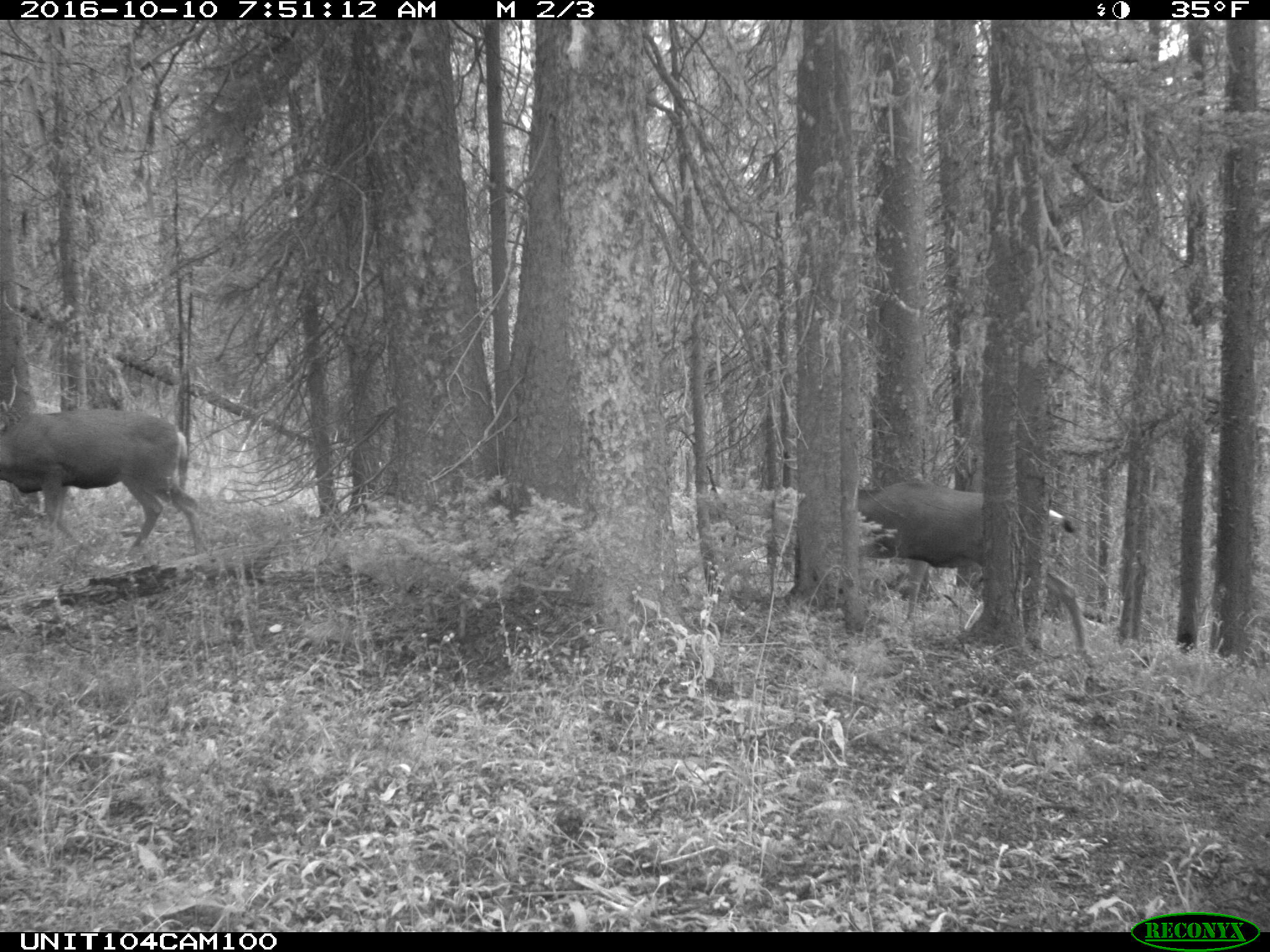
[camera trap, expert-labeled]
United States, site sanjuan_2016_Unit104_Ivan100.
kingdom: Animalia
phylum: Chordata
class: Mammalia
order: Artiodactyla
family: Cervidae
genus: Odocoileus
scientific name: Odocoileus hemionus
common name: mule deer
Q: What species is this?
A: Odocoileus hemionus (mule deer).